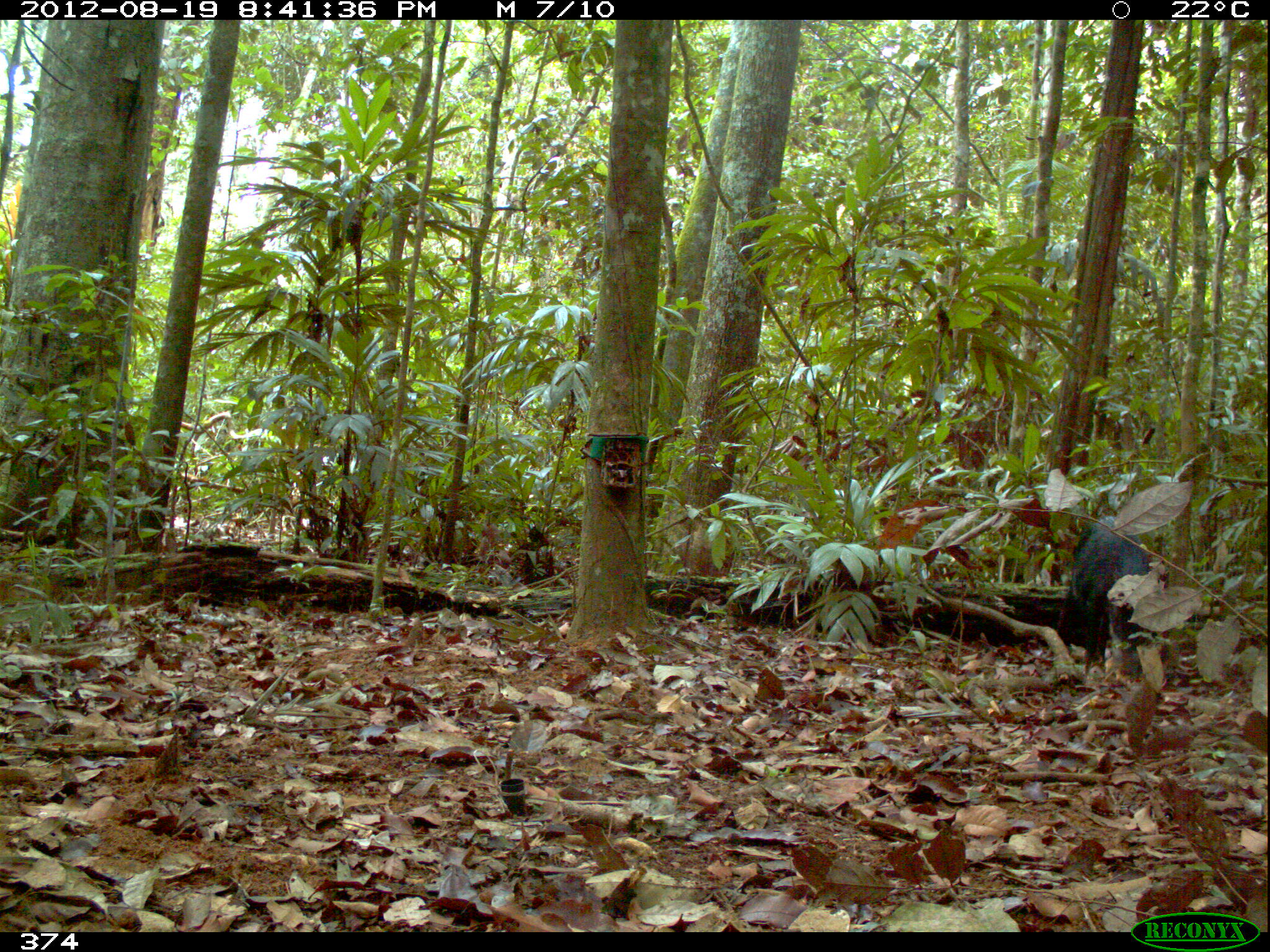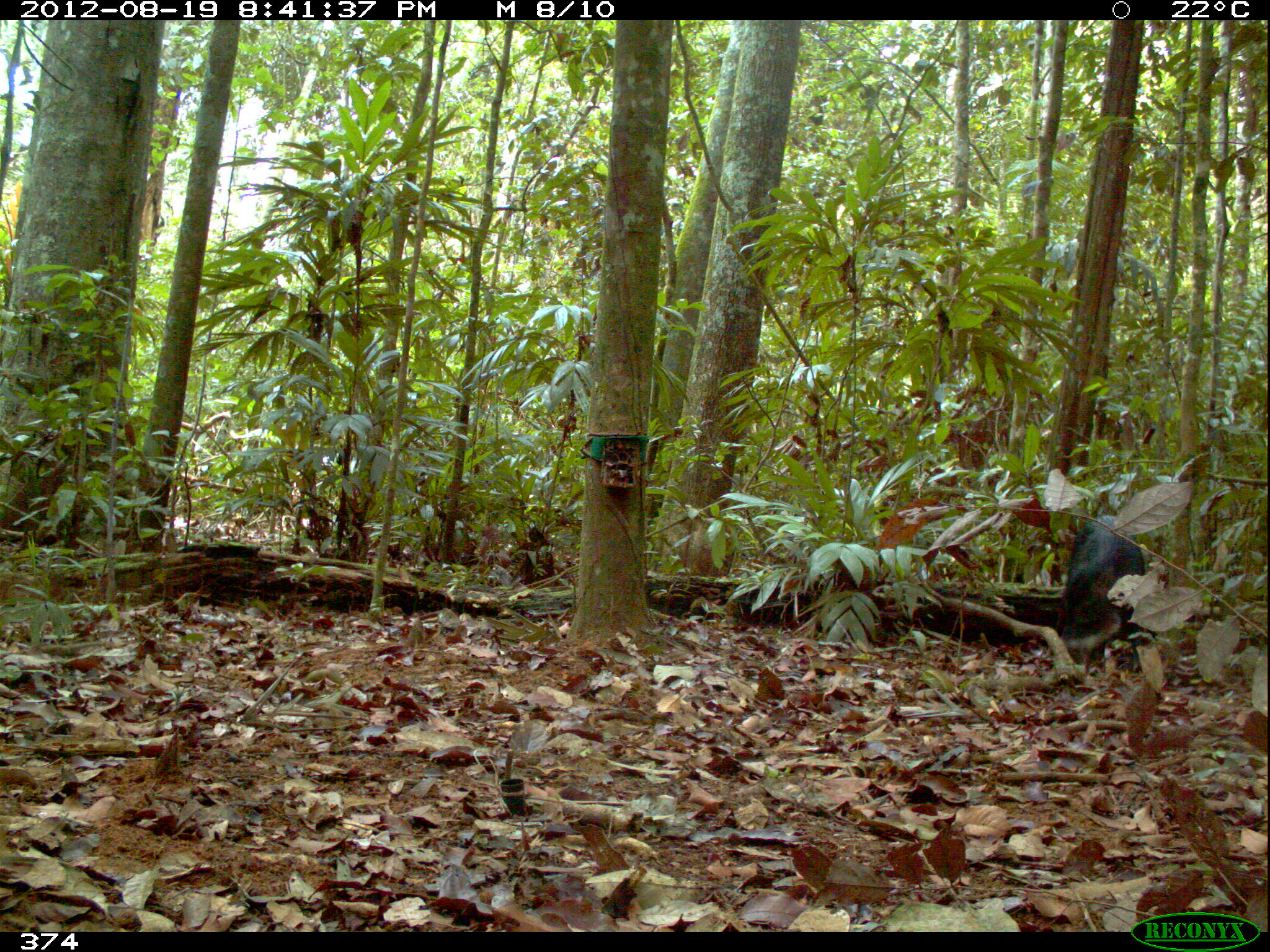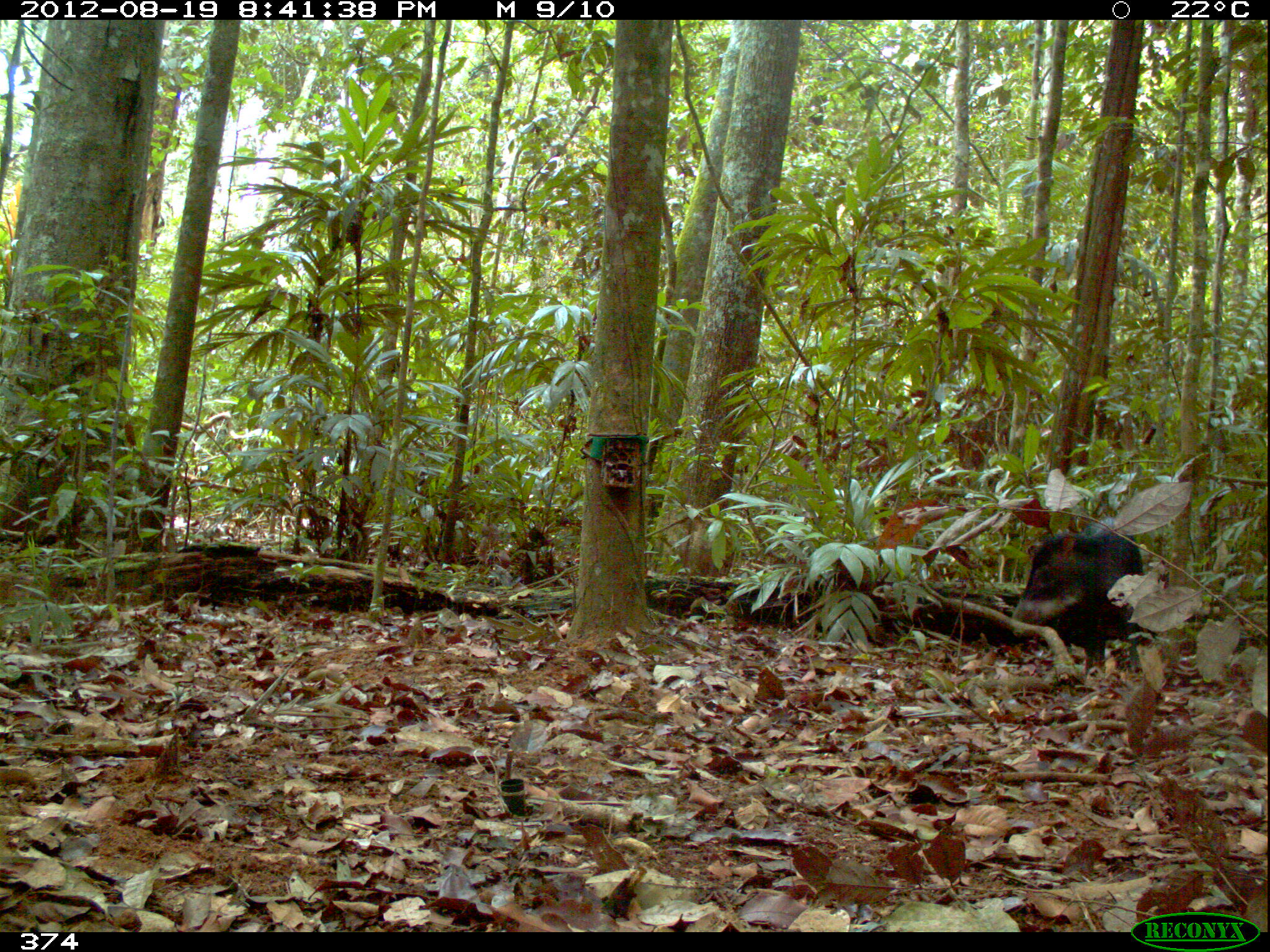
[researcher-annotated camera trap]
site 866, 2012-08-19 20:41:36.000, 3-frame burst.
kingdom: Animalia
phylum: Chordata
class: Mammalia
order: Artiodactyla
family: Tayassuidae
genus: Tayassu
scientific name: Tayassu pecari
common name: white-lipped peccary